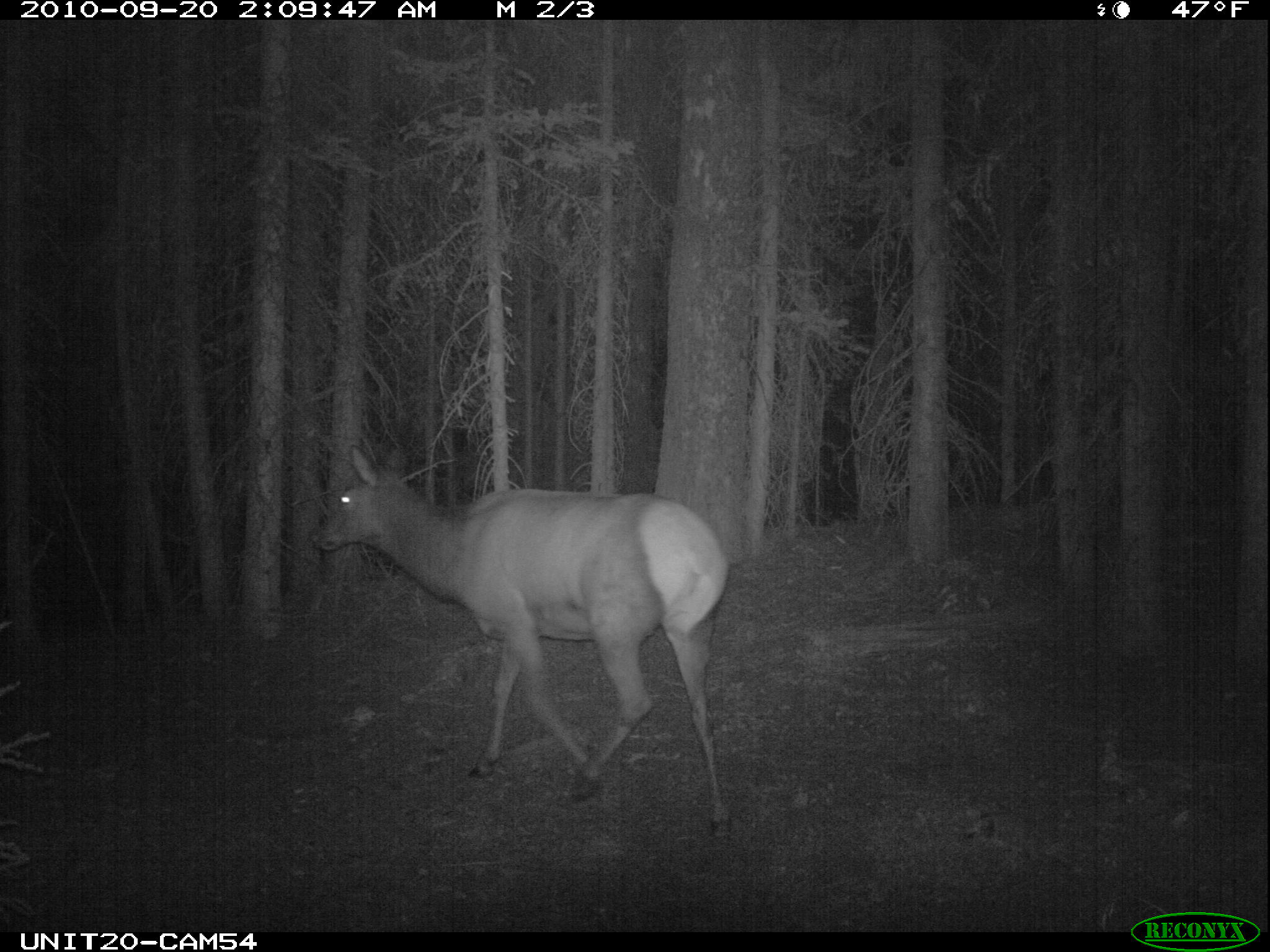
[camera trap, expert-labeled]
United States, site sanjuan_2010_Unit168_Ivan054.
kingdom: Animalia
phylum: Chordata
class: Mammalia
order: Artiodactyla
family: Cervidae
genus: Cervus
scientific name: Cervus elaphus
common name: red deer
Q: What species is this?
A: Cervus elaphus (red deer).